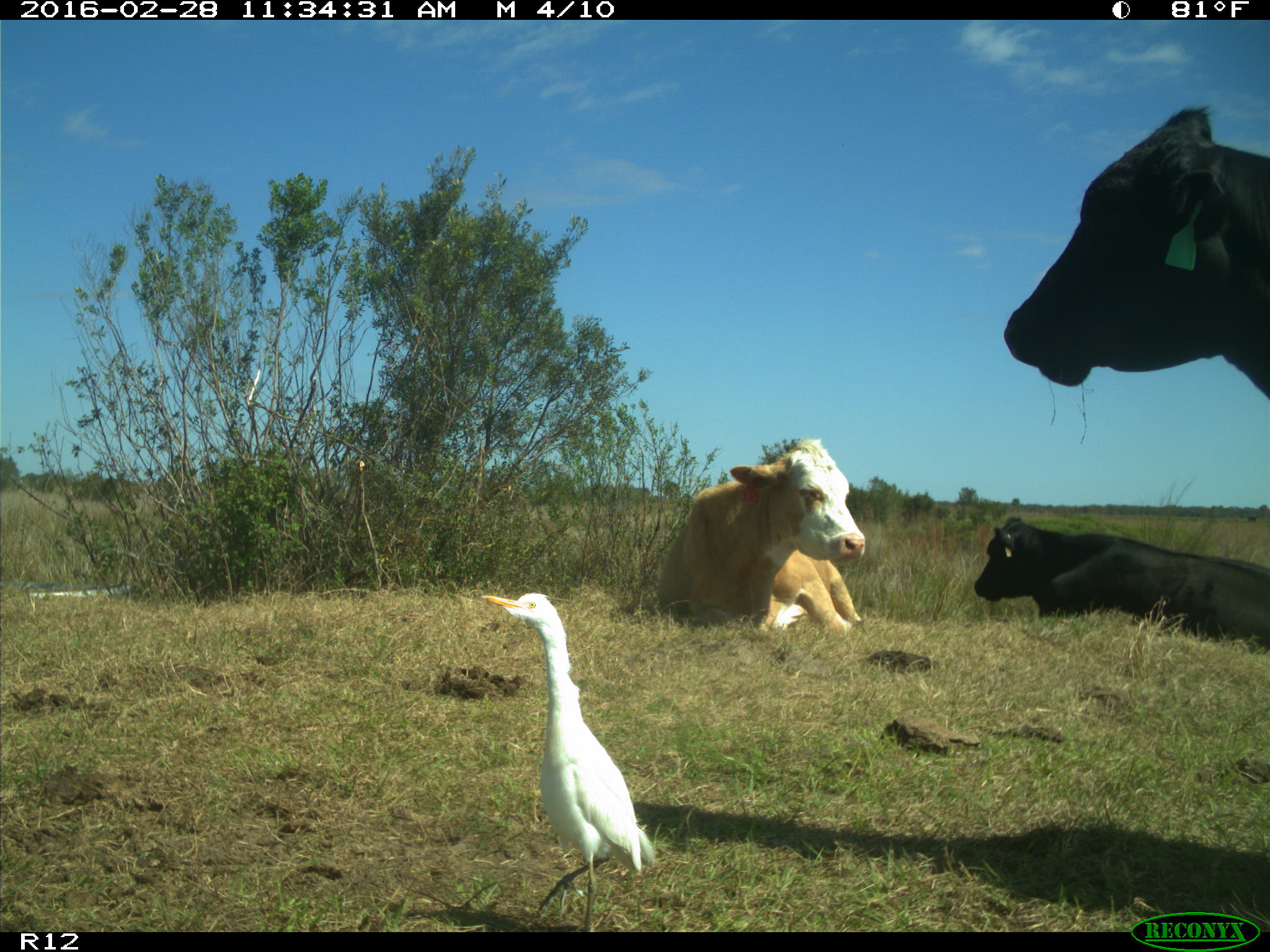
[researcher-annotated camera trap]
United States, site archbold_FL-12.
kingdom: Animalia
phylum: Chordata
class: Mammalia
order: Artiodactyla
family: Bovidae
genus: Bos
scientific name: Bos taurus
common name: domestic cow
Bos taurus (domestic cow).